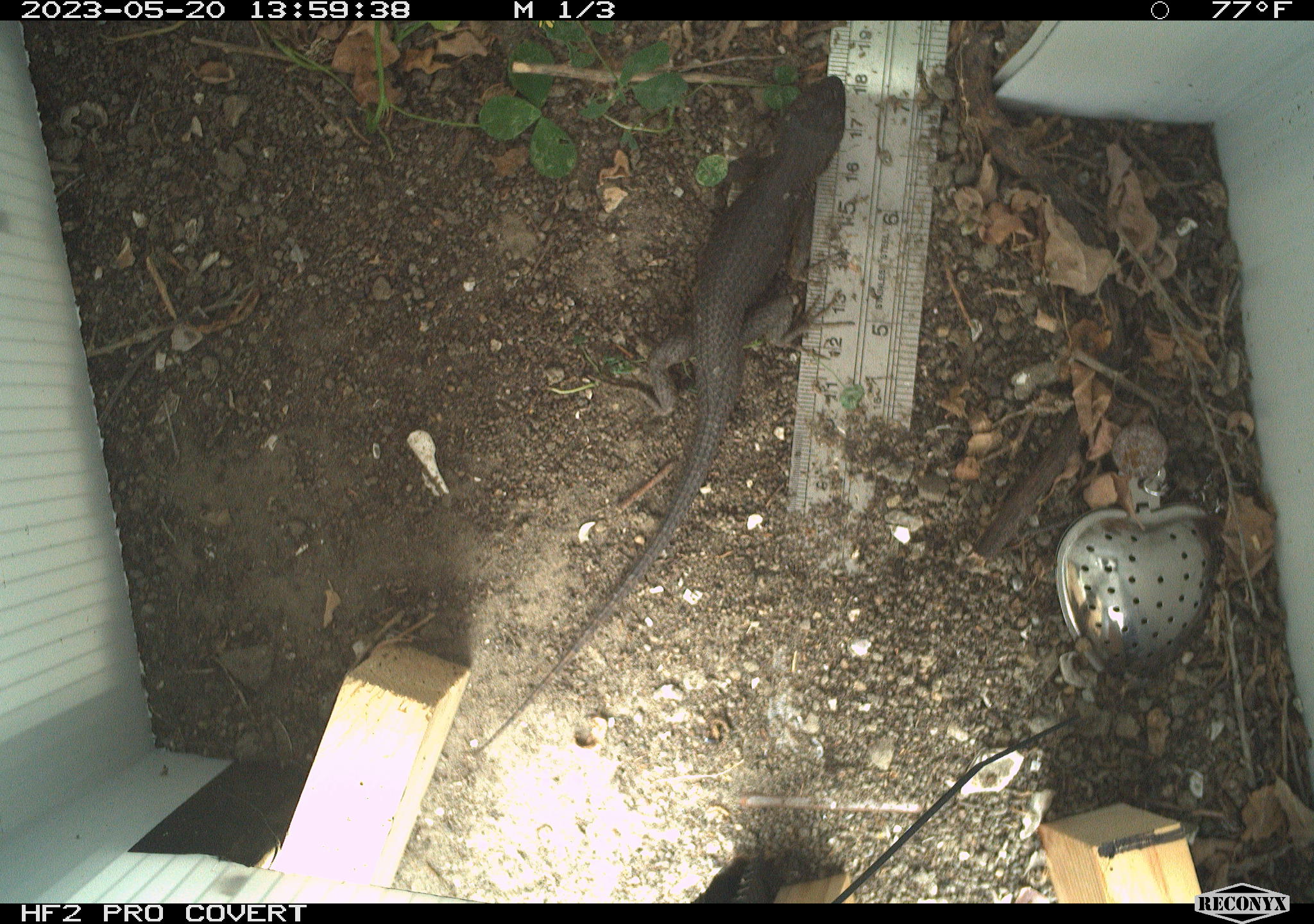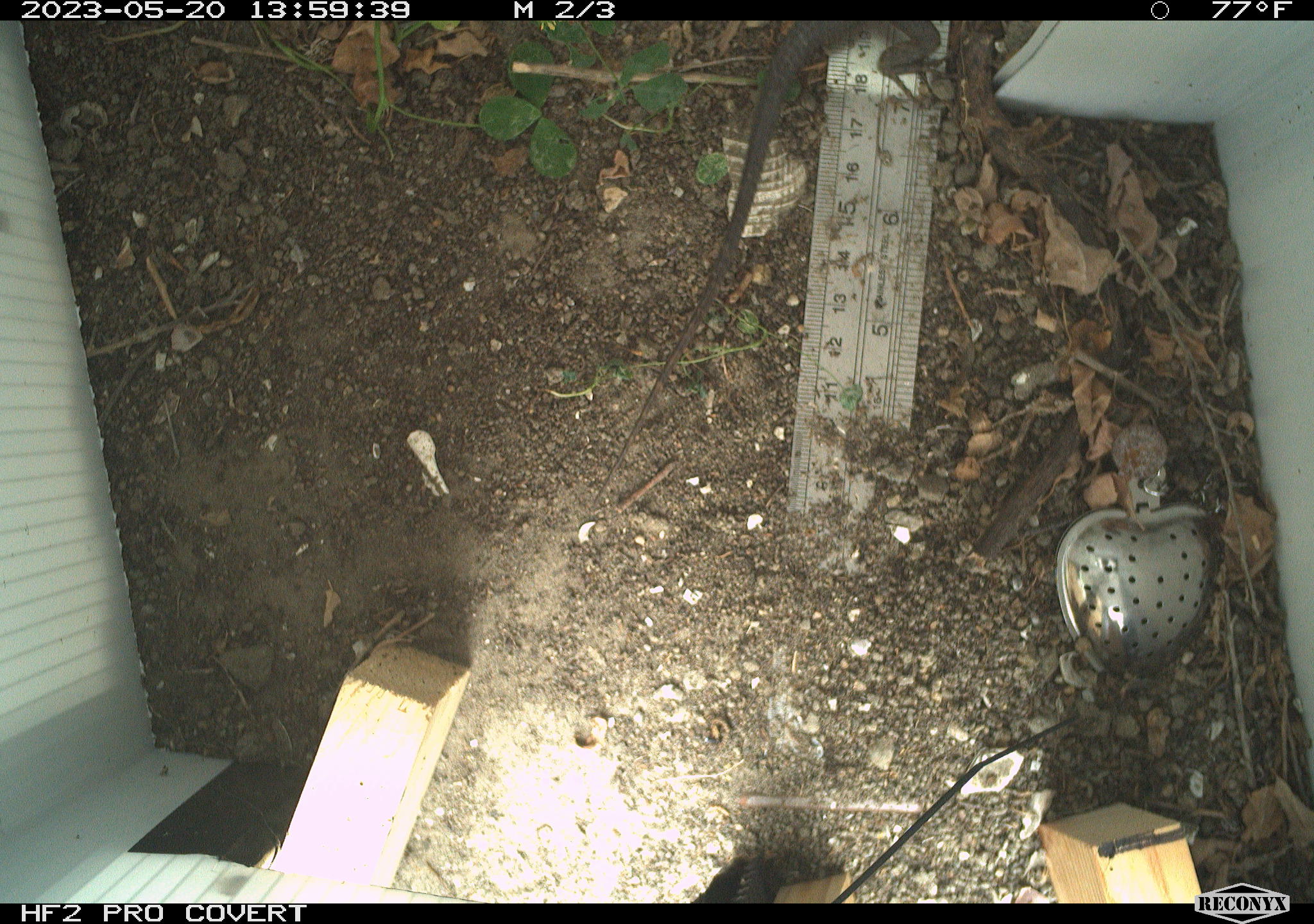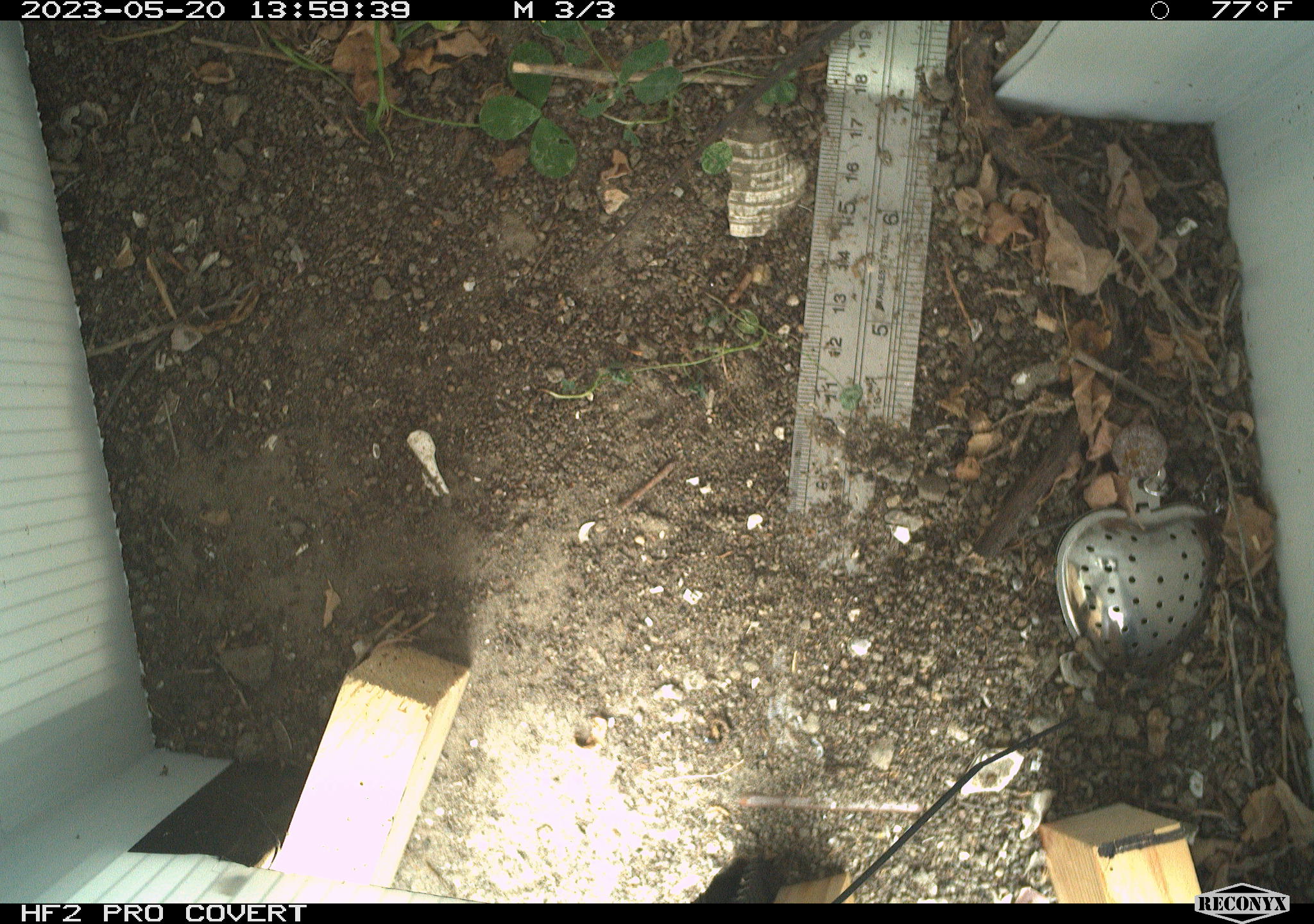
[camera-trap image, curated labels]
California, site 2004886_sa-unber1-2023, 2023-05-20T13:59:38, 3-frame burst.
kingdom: Animalia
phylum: Chordata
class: Reptilia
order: Squamata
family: Phrynosomatidae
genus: Sceloporus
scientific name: Sceloporus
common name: spiny lizards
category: sceloporus species